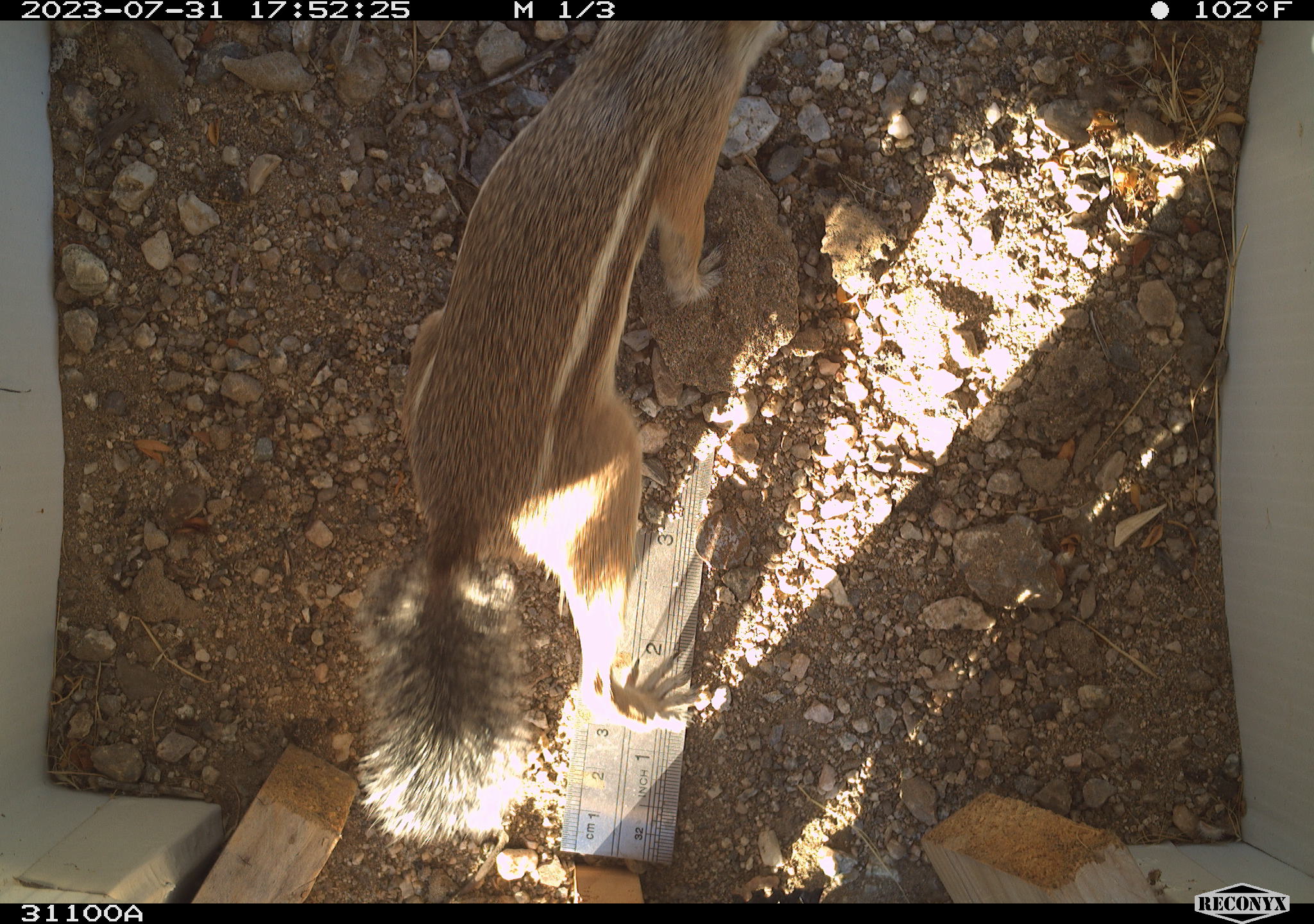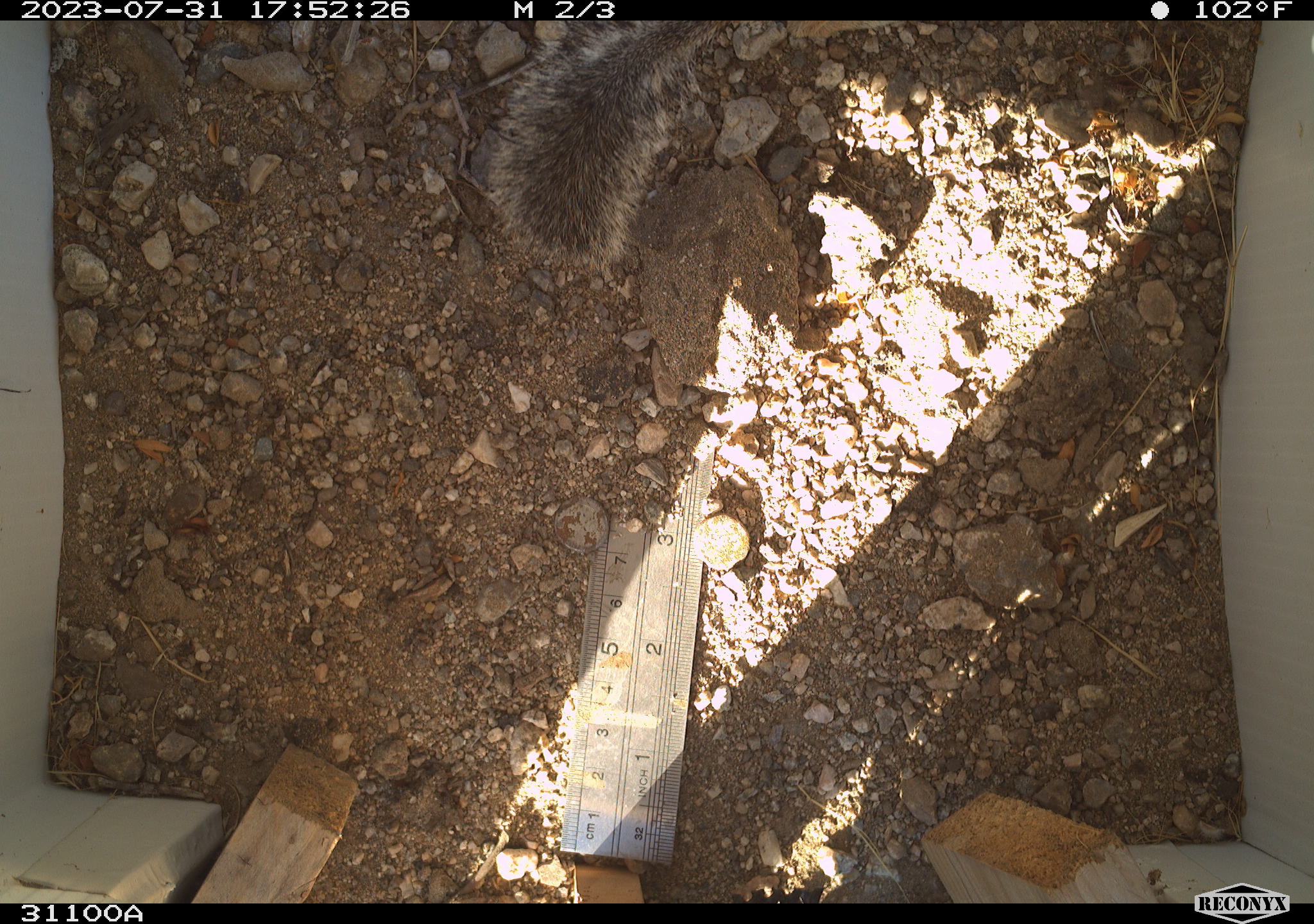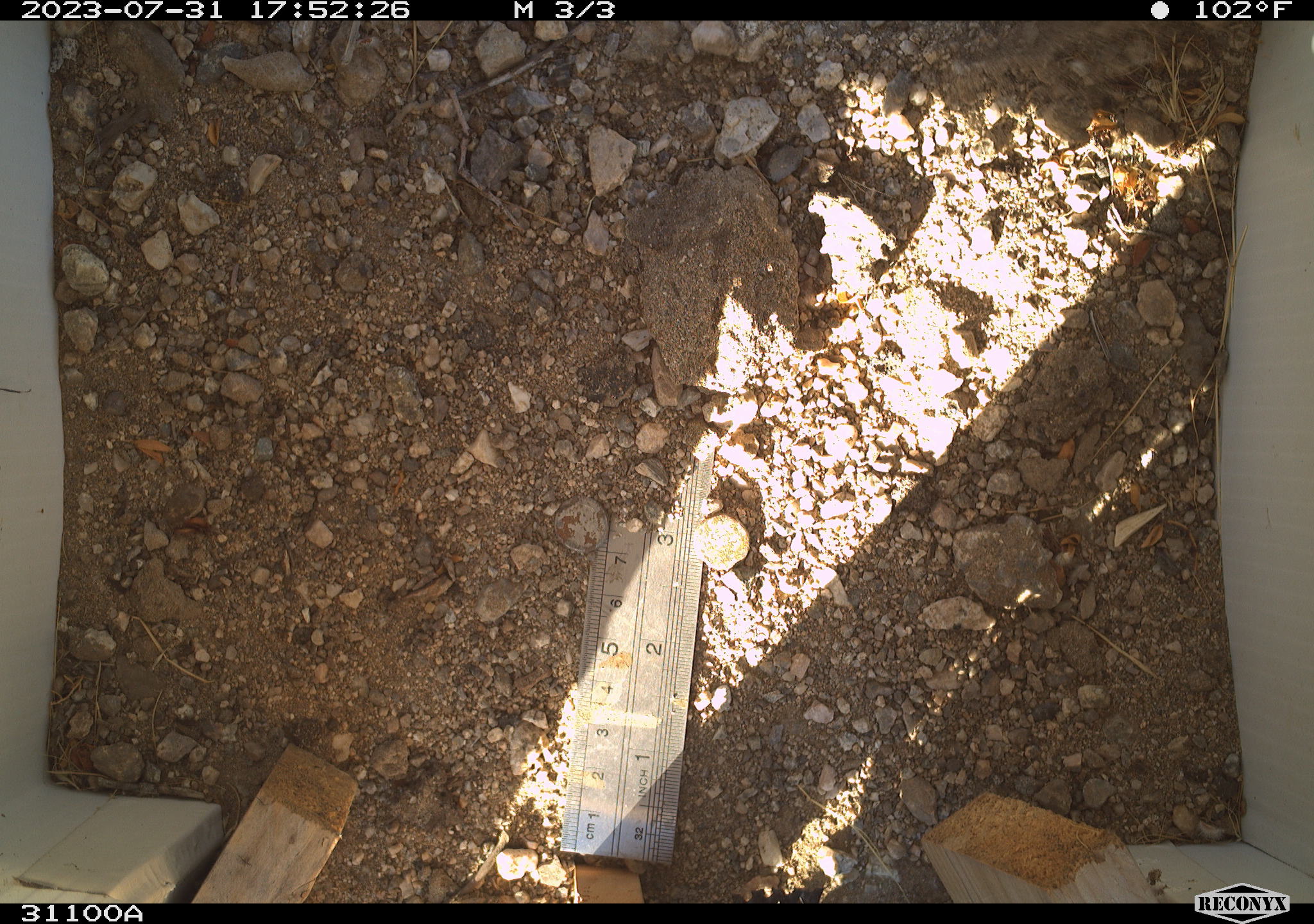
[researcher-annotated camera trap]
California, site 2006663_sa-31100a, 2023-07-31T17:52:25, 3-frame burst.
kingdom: Animalia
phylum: Chordata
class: Mammalia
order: Rodentia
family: Sciuridae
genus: Ammospermophilus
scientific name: Ammospermophilus leucurus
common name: white-tailed antelope squirrel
White-tailed antelope squirrel (Ammospermophilus leucurus).